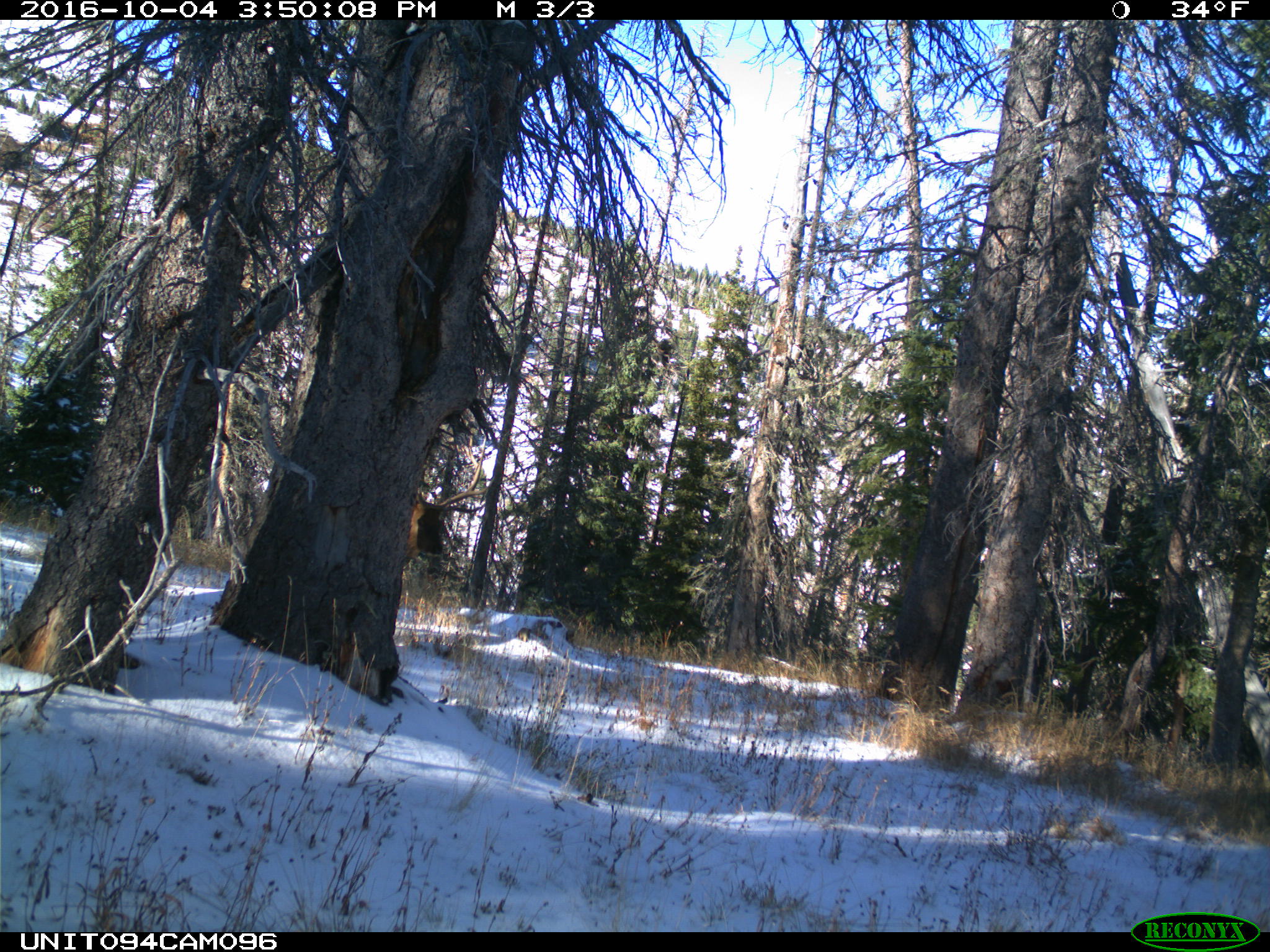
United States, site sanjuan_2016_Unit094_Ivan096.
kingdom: Animalia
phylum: Chordata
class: Mammalia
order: Artiodactyla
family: Cervidae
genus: Cervus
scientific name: Cervus elaphus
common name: red deer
Cervus elaphus (red deer).